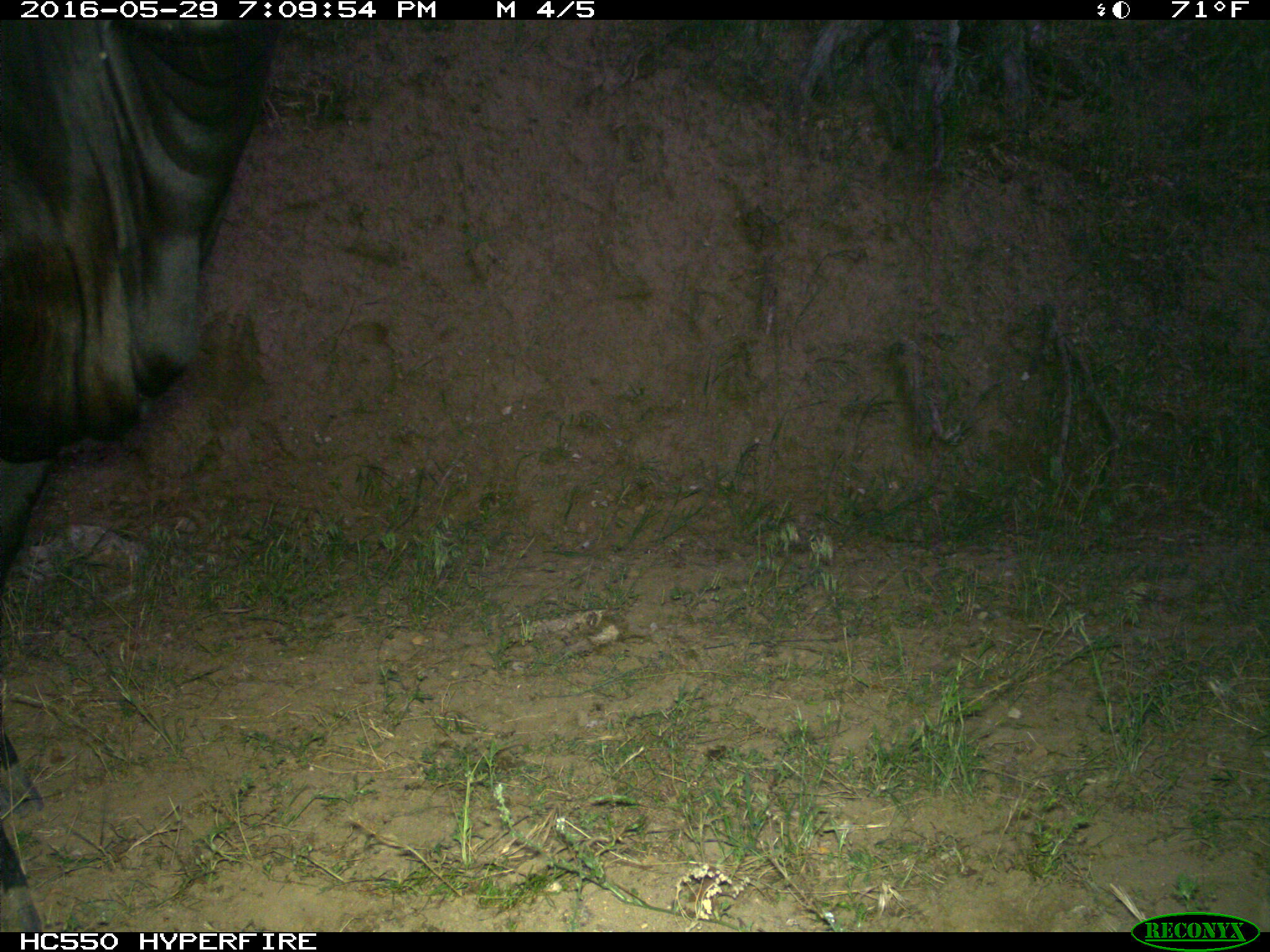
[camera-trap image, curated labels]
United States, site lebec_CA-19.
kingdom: Animalia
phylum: Chordata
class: Mammalia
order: Artiodactyla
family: Bovidae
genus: Bos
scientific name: Bos taurus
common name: domestic cow